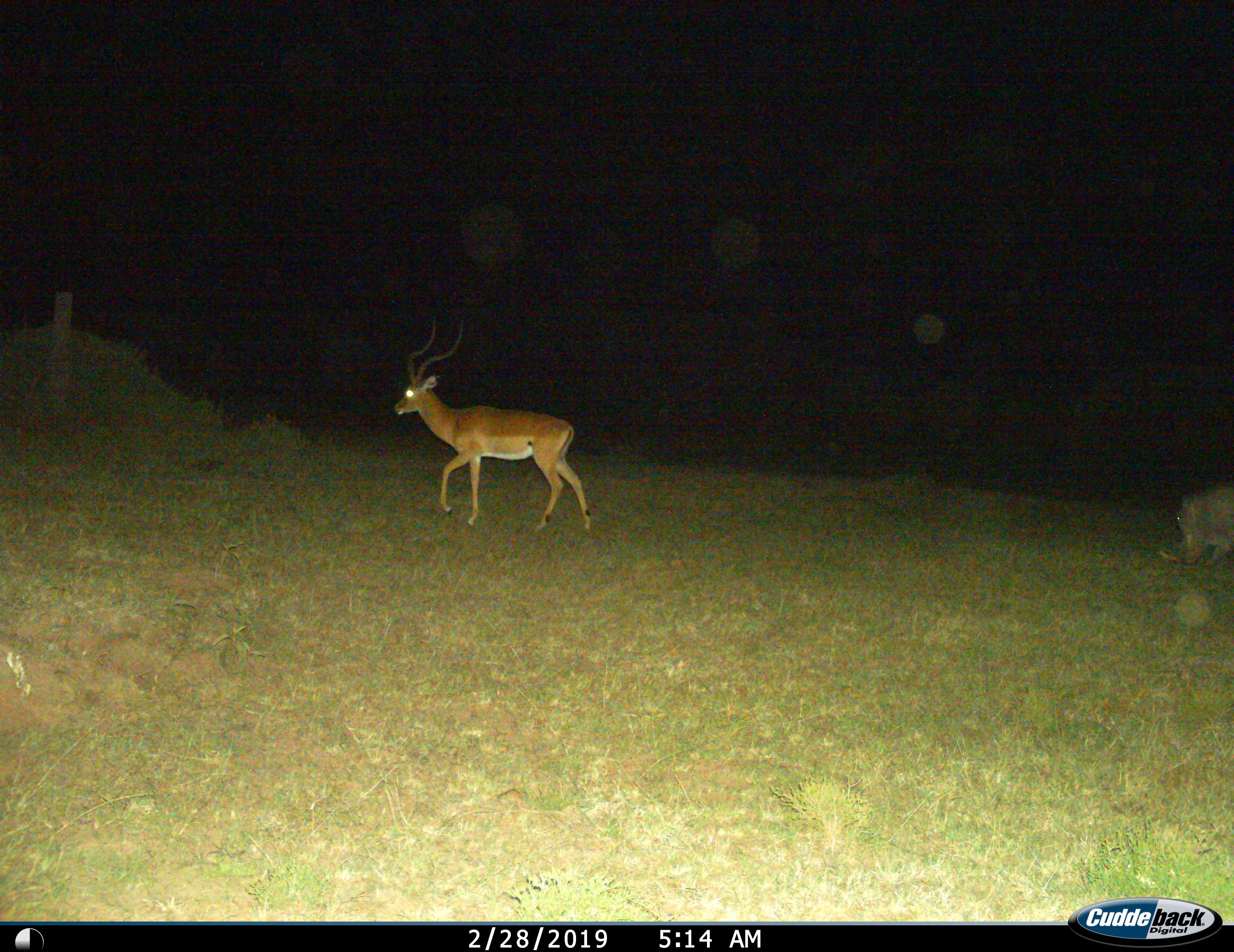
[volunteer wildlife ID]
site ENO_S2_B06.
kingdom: Animalia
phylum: Chordata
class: Mammalia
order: Artiodactyla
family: Bovidae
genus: Aepyceros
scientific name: Aepyceros melampus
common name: impala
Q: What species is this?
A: Impala (Aepyceros melampus).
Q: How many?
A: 1.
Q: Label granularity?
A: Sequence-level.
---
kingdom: Animalia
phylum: Chordata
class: Mammalia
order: Artiodactyla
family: Suidae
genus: Phacochoerus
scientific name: Phacochoerus africanus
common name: warthog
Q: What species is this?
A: Warthog (Phacochoerus africanus).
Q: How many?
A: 1.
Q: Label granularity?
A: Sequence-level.